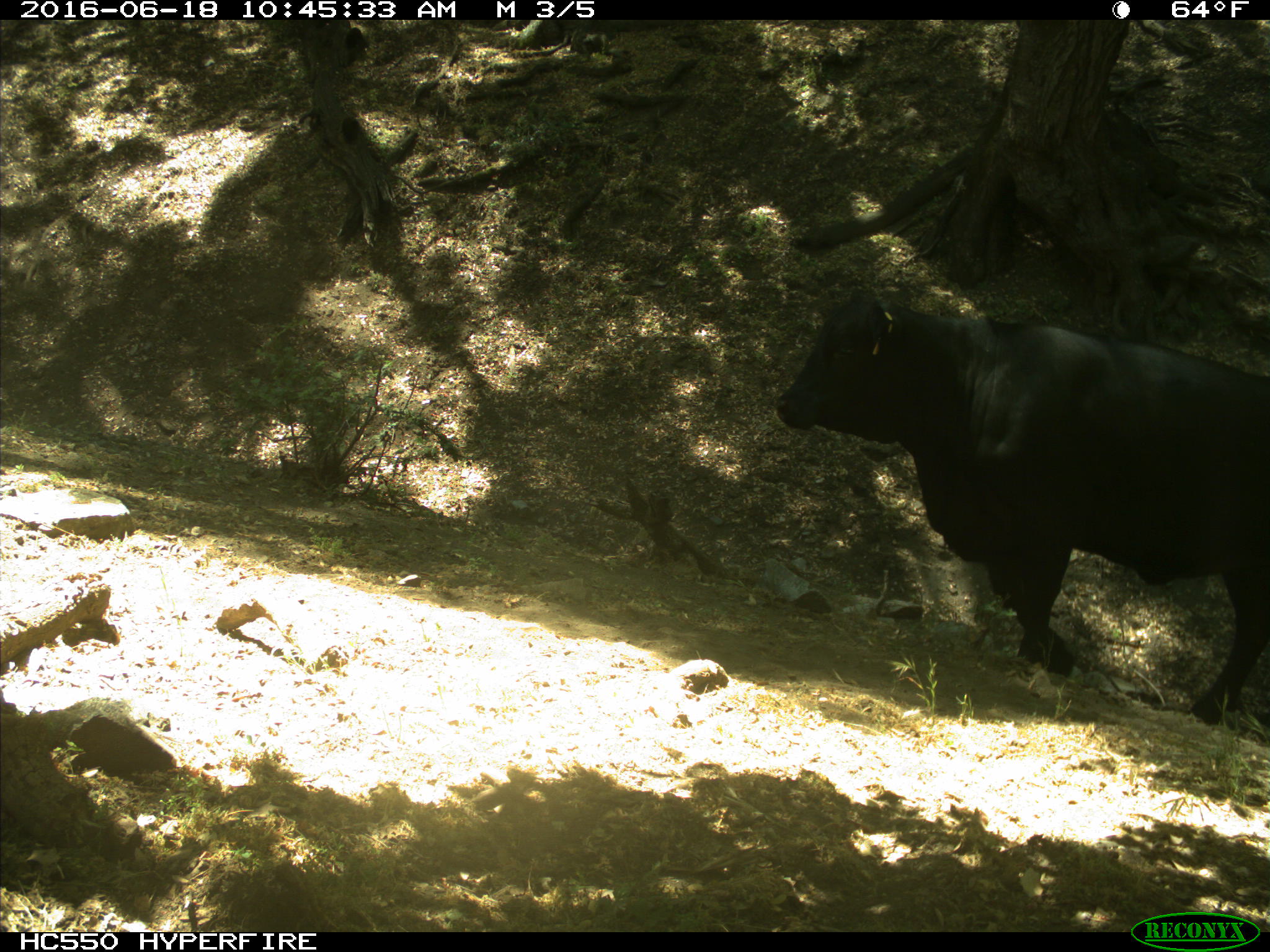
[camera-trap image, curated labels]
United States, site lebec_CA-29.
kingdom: Animalia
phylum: Chordata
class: Mammalia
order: Artiodactyla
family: Bovidae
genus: Bos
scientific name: Bos taurus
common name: domestic cow